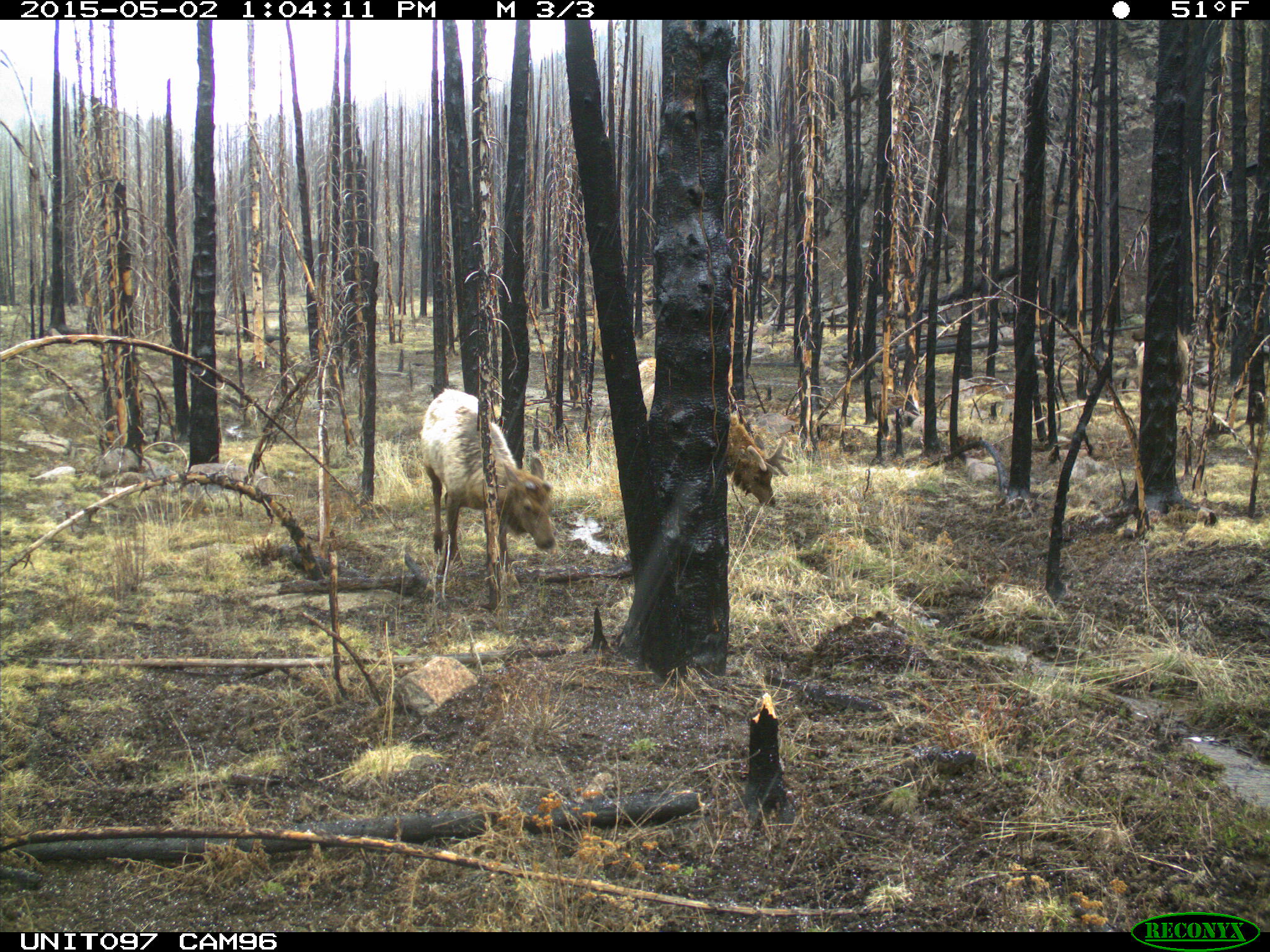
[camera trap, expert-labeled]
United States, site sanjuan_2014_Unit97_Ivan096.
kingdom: Animalia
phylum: Chordata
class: Mammalia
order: Artiodactyla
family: Cervidae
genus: Cervus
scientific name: Cervus elaphus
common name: red deer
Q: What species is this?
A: Cervus elaphus (red deer).